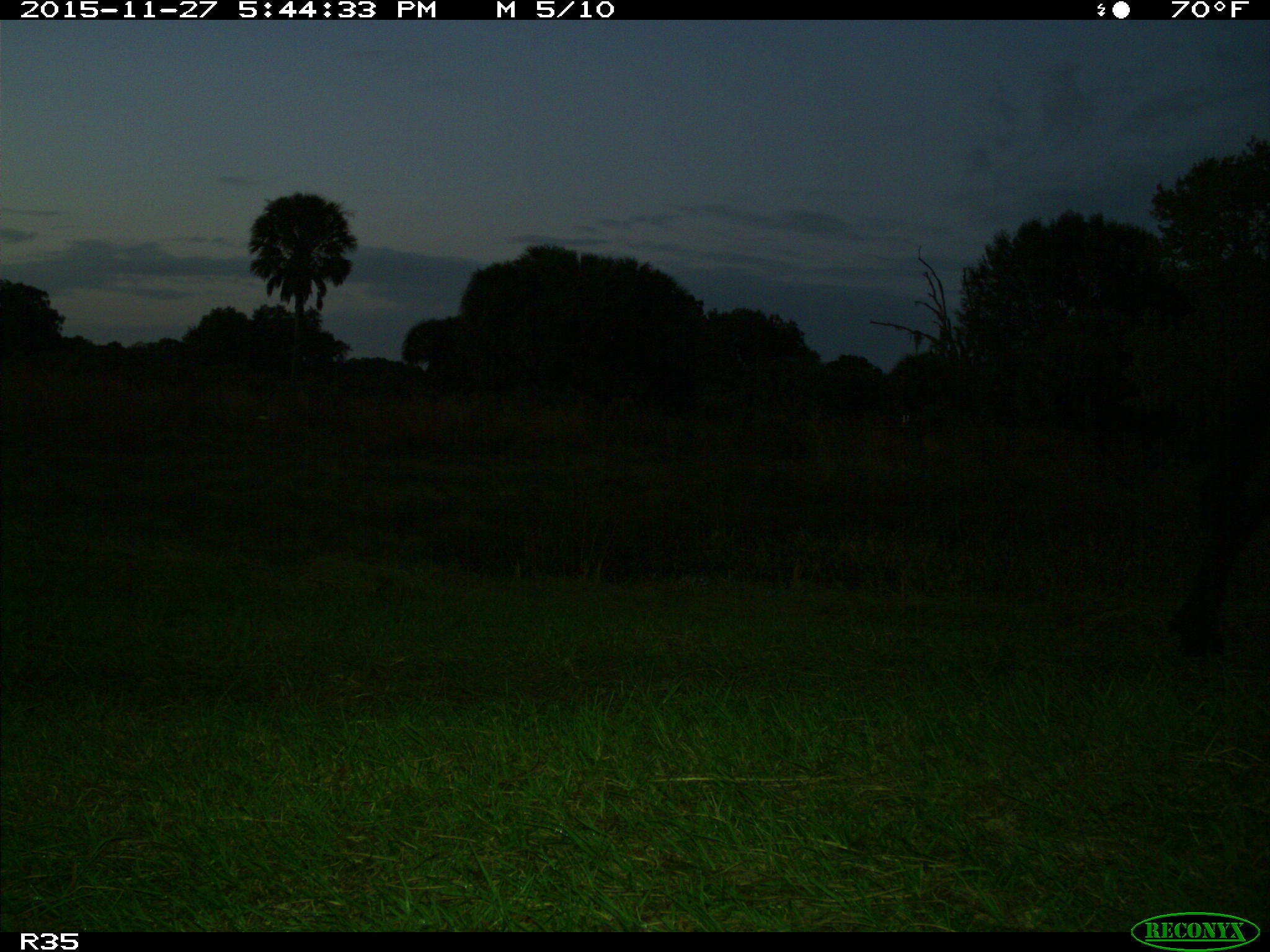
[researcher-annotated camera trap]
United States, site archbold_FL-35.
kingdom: Animalia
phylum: Chordata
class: Mammalia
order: Artiodactyla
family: Bovidae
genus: Bos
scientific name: Bos taurus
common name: domestic cow